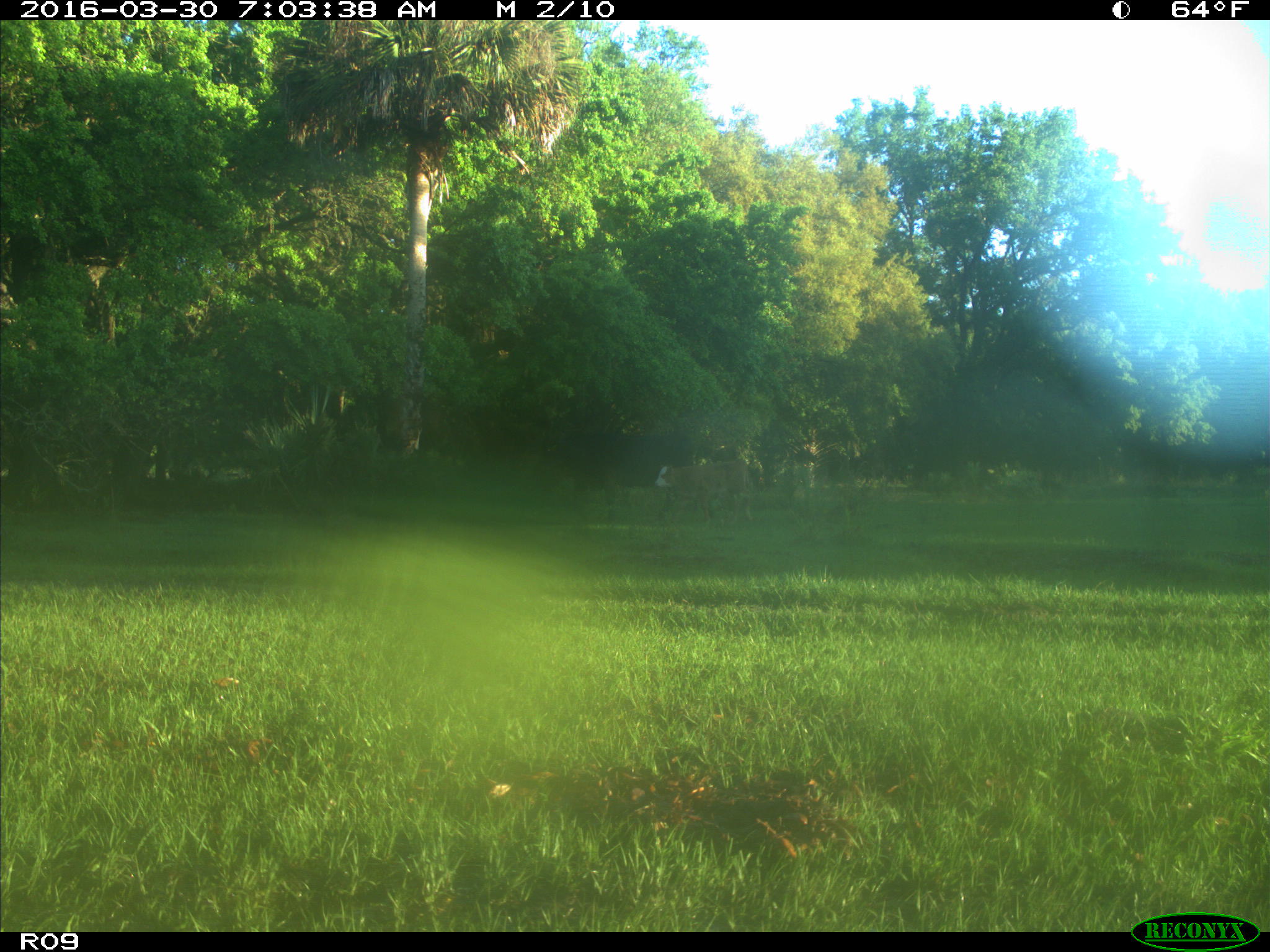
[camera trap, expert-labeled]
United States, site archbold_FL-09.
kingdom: Animalia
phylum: Chordata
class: Mammalia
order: Artiodactyla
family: Bovidae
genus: Bos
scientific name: Bos taurus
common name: domestic cow